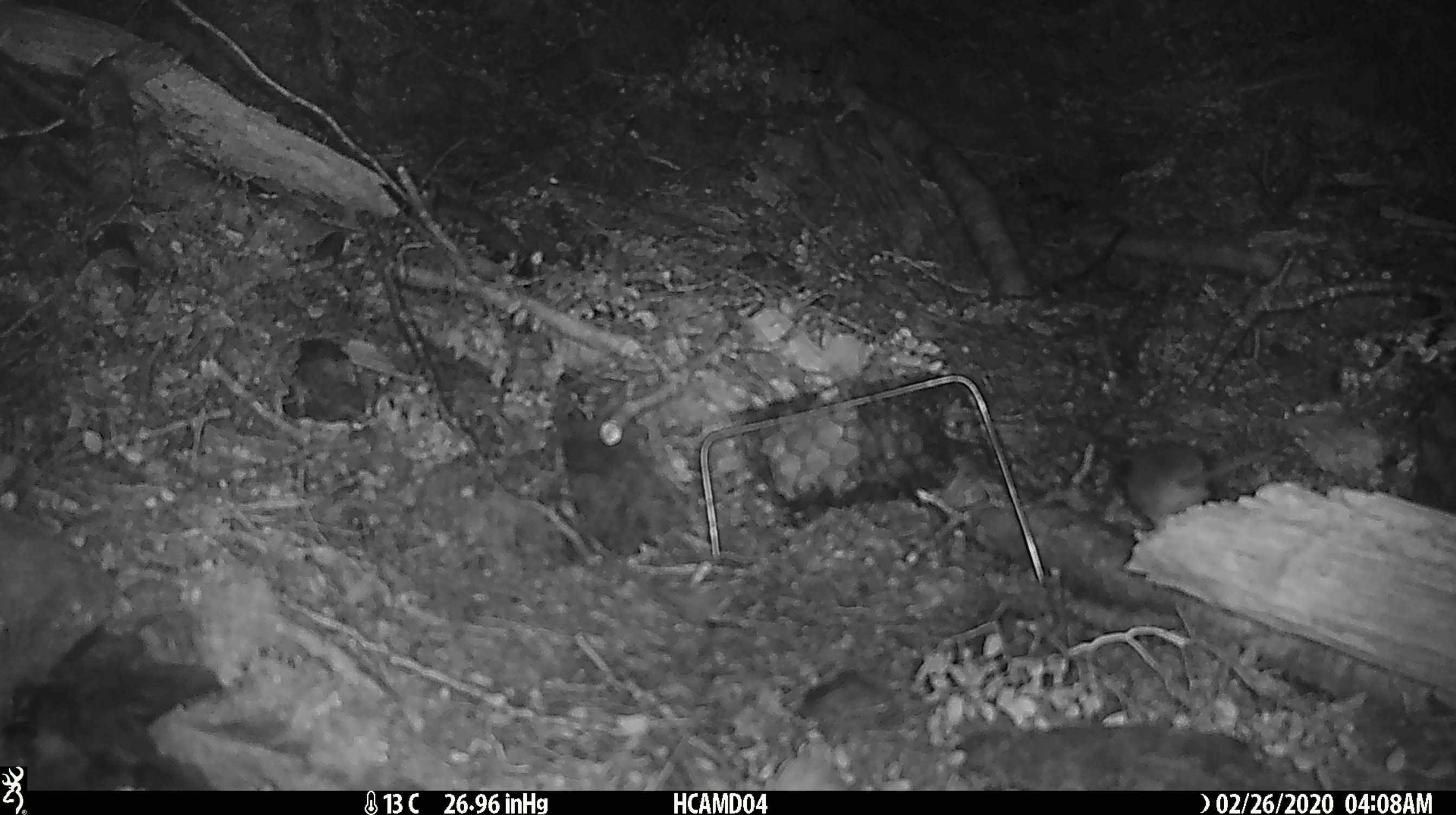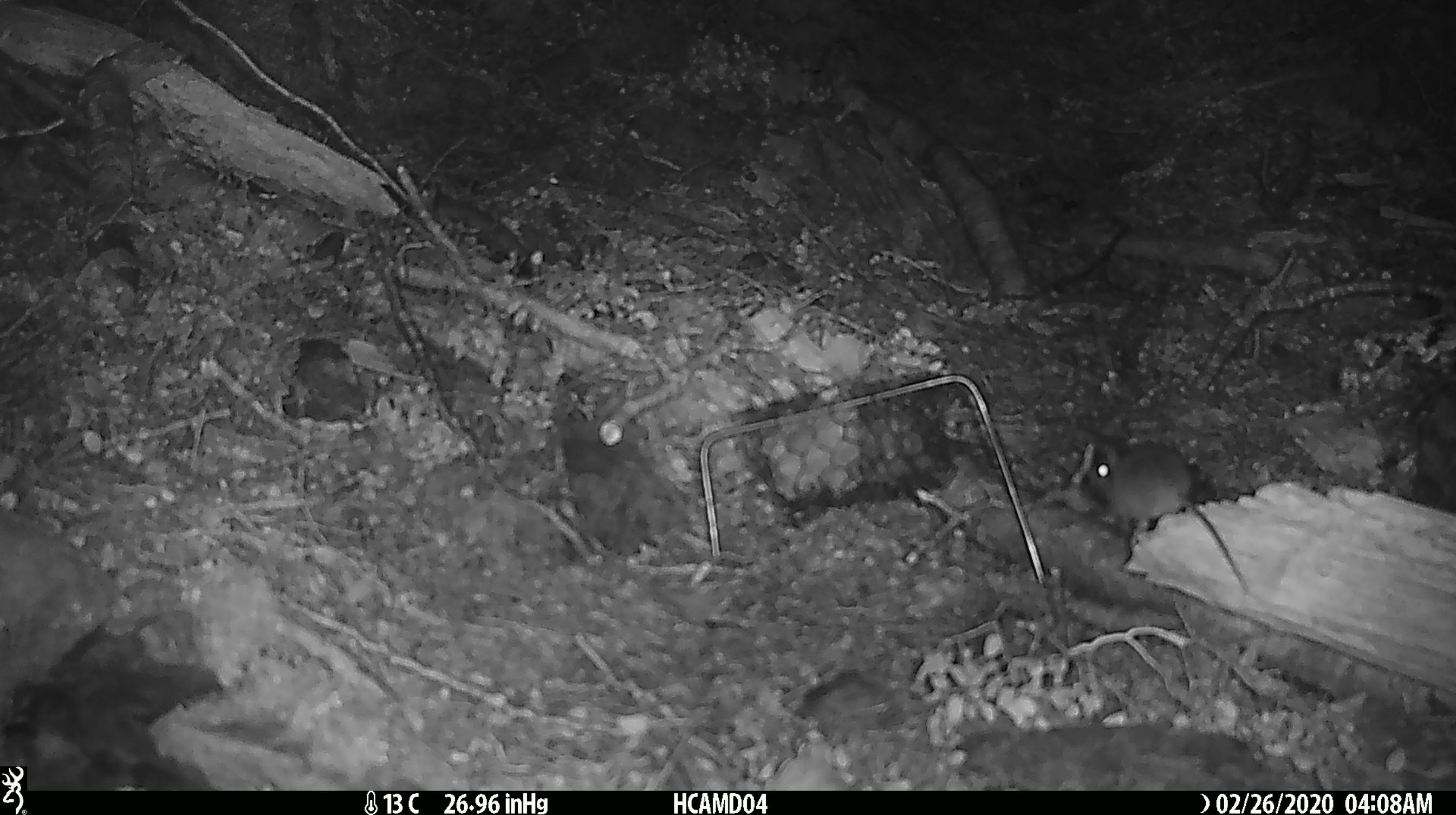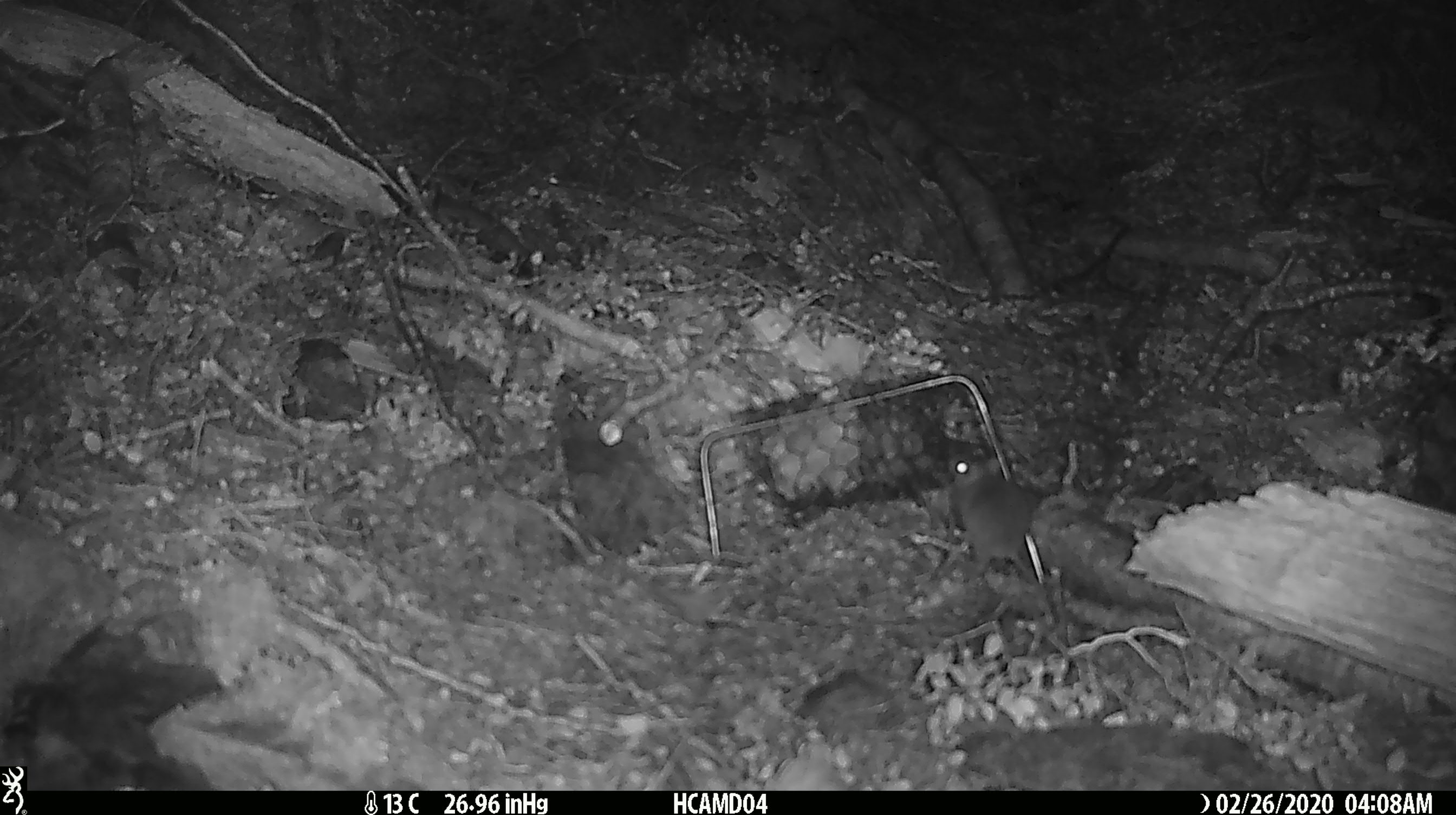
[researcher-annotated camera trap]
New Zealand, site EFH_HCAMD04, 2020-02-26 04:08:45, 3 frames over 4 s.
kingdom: Animalia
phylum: Chordata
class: Mammalia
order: Rodentia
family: Muridae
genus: Mus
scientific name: Mus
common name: mouse